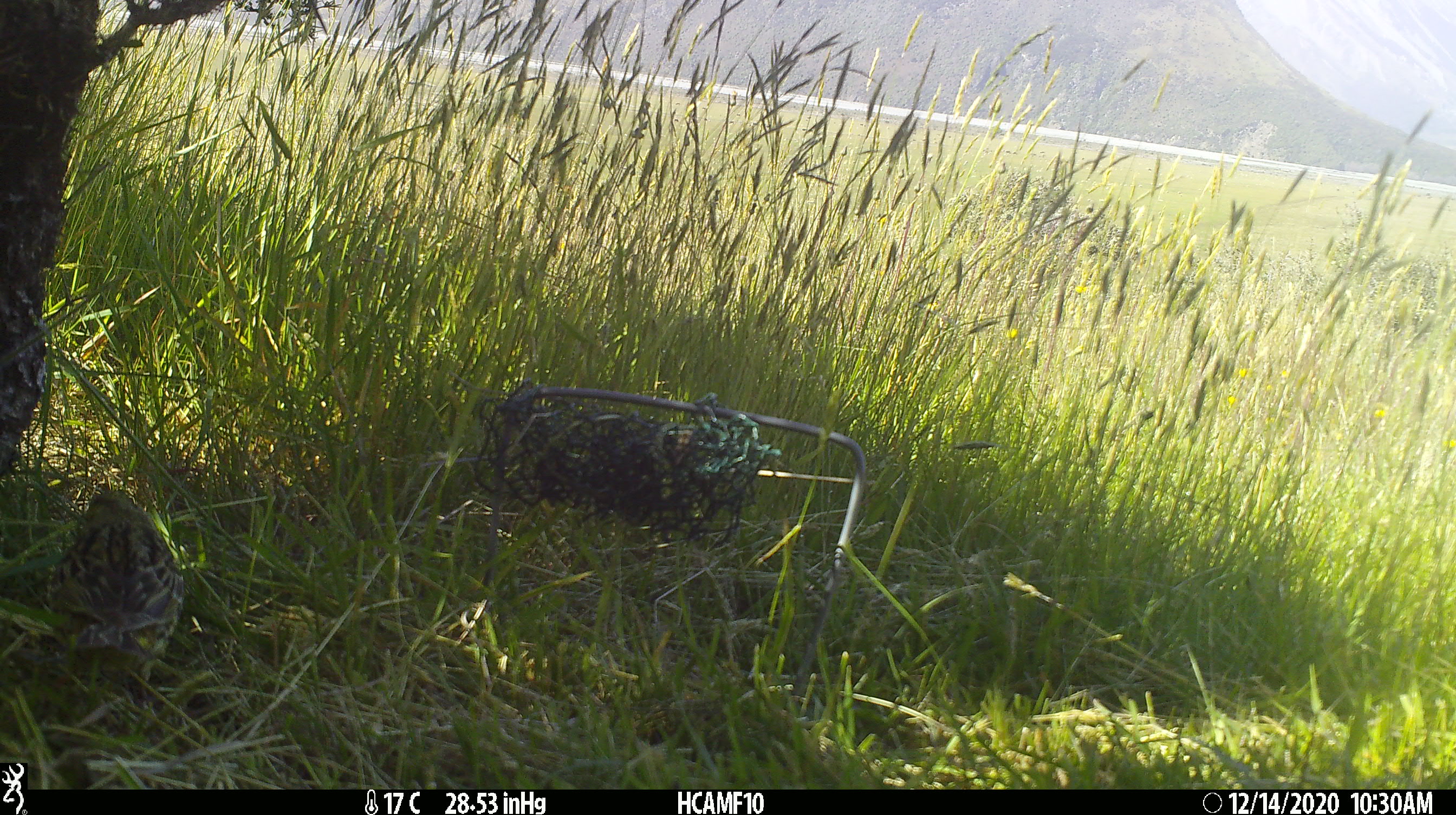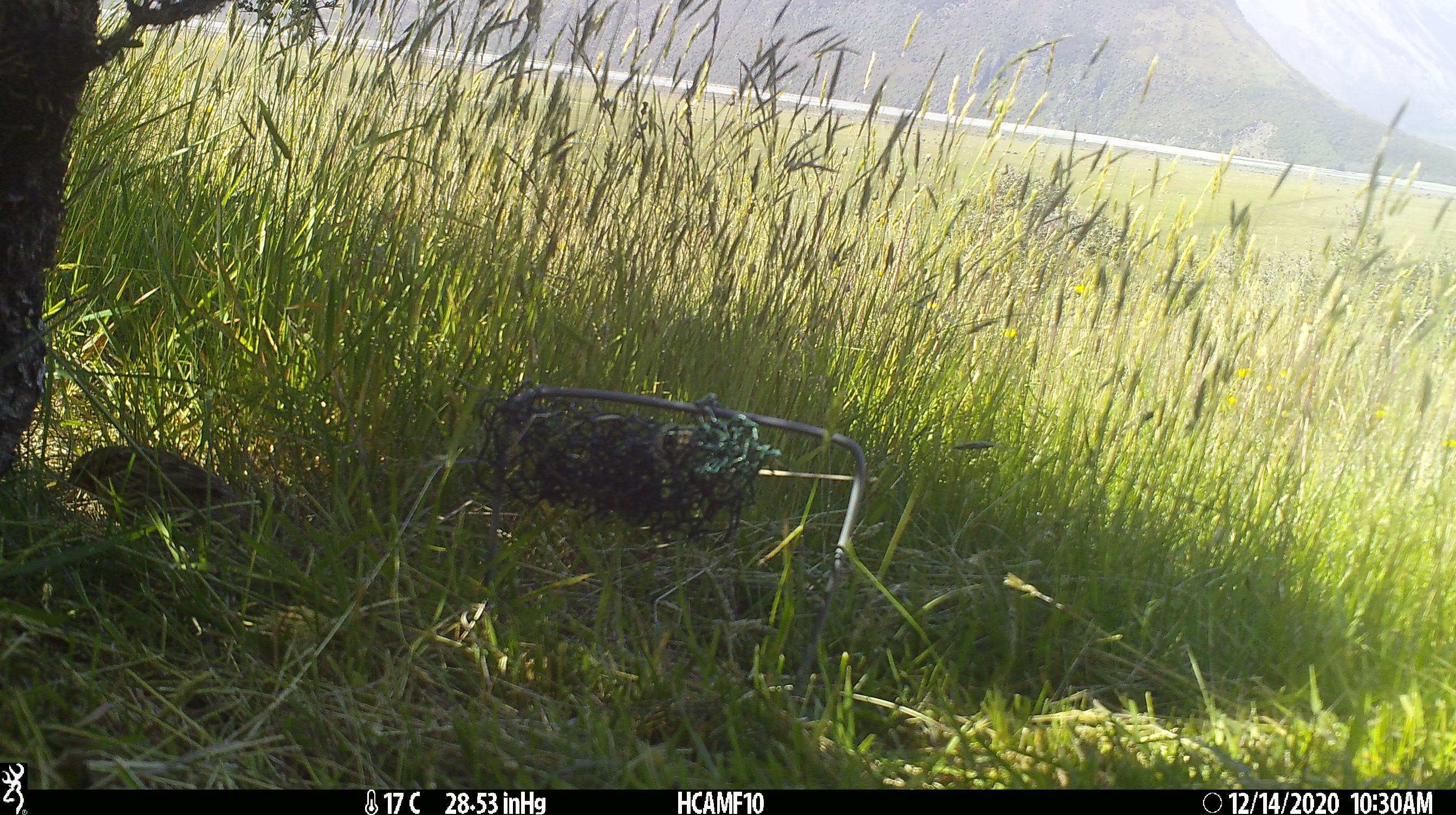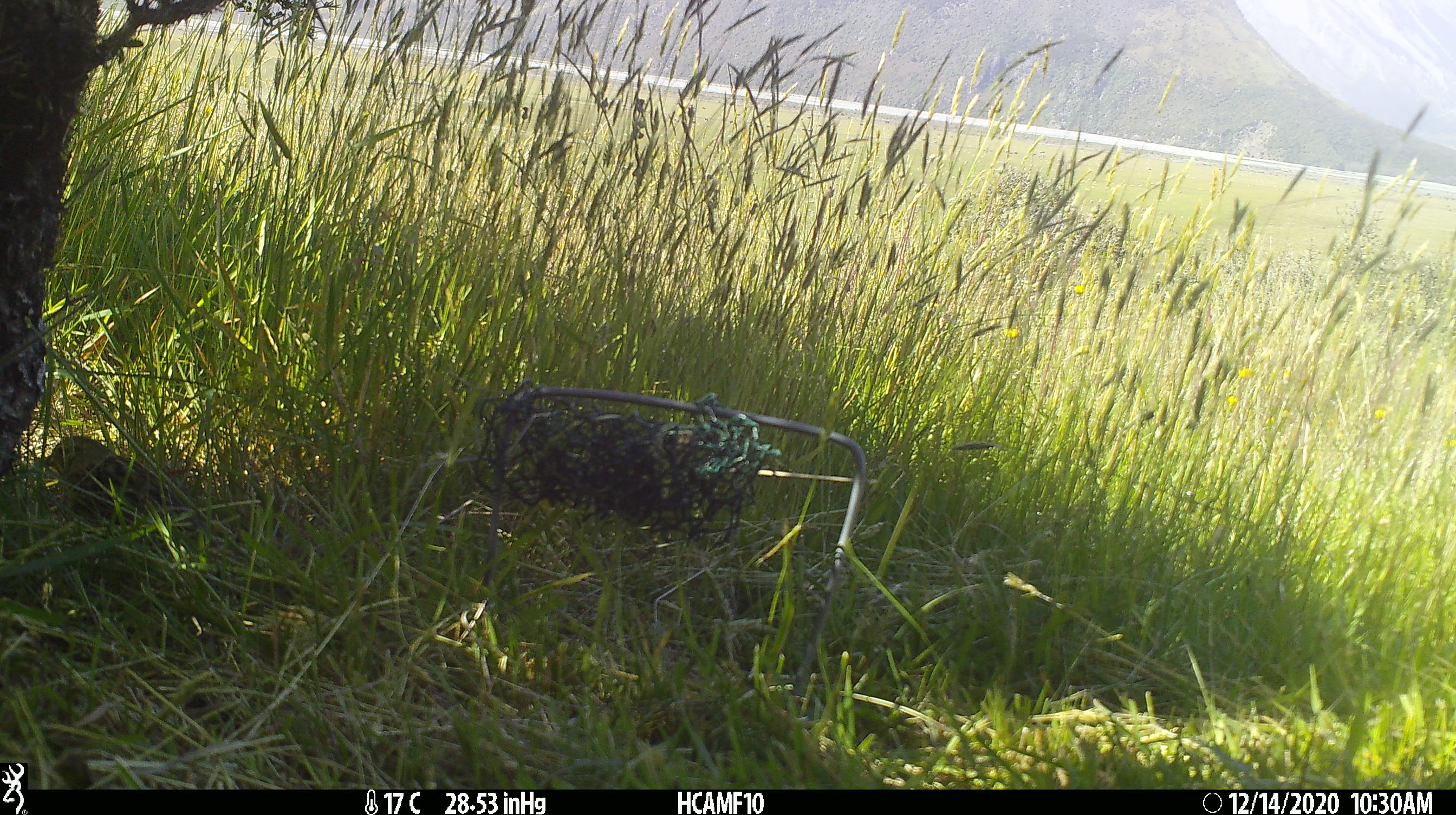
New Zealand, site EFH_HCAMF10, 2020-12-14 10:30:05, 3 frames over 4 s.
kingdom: Animalia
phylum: Chordata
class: Aves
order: Passeriformes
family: Emberizidae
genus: Emberiza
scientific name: Emberiza citrinella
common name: yellowhammer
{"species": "yellowhammer (Emberiza citrinella)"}